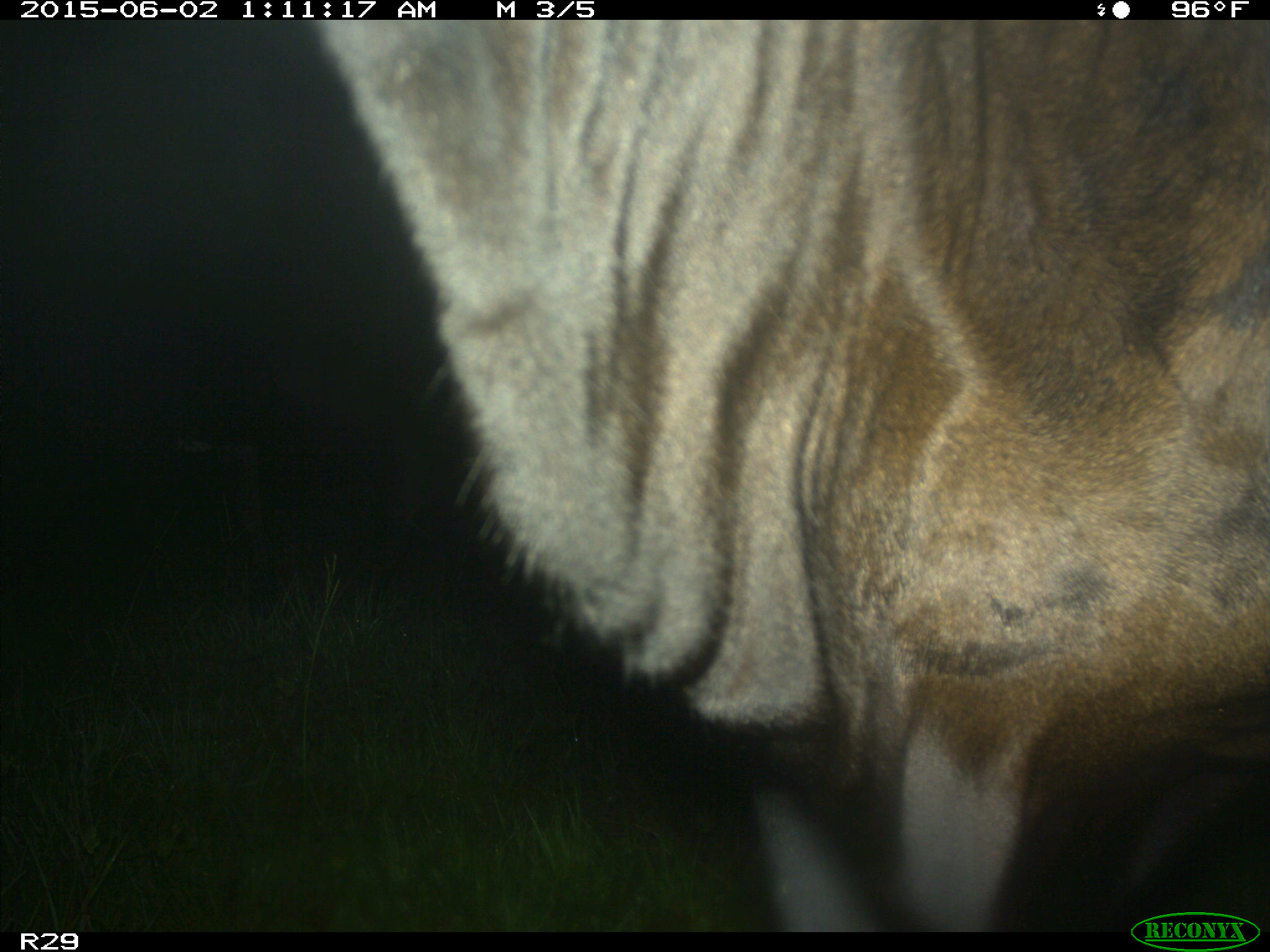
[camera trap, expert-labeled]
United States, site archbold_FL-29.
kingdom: Animalia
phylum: Chordata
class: Mammalia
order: Artiodactyla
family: Bovidae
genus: Bos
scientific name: Bos taurus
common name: domestic cow